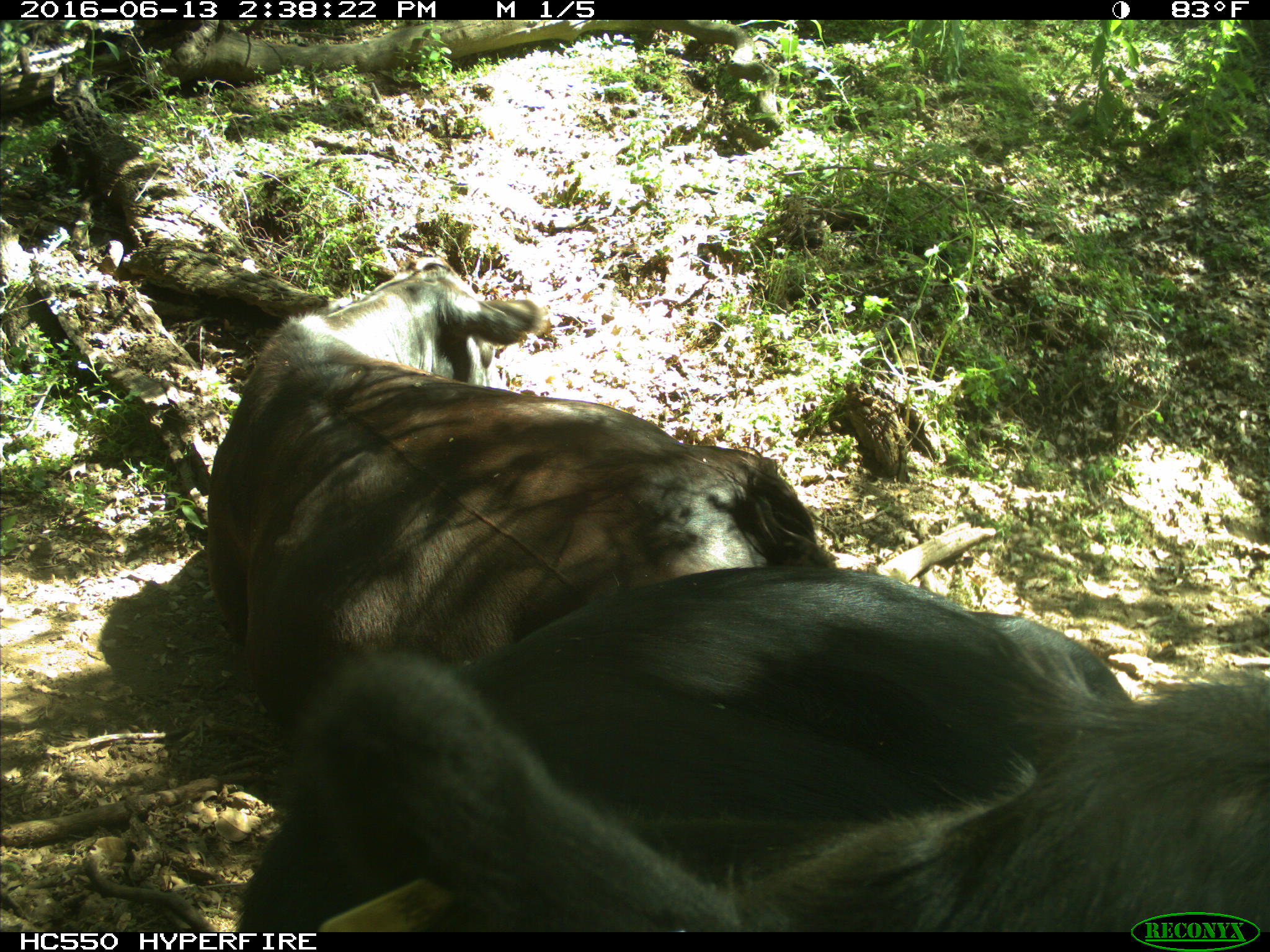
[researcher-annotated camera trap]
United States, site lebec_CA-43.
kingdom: Animalia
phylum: Chordata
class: Mammalia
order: Artiodactyla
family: Bovidae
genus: Bos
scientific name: Bos taurus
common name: domestic cow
Bos taurus (domestic cow).